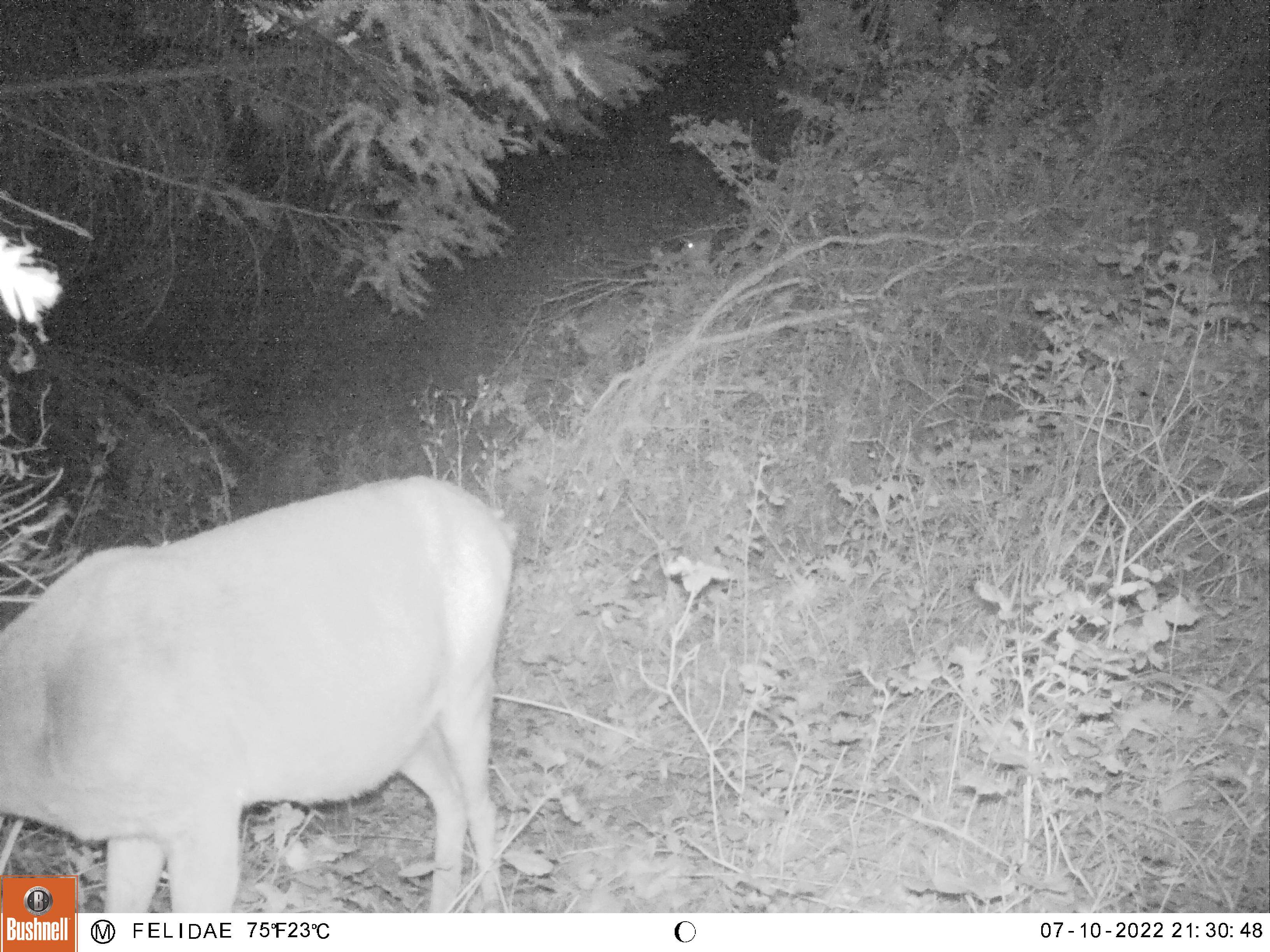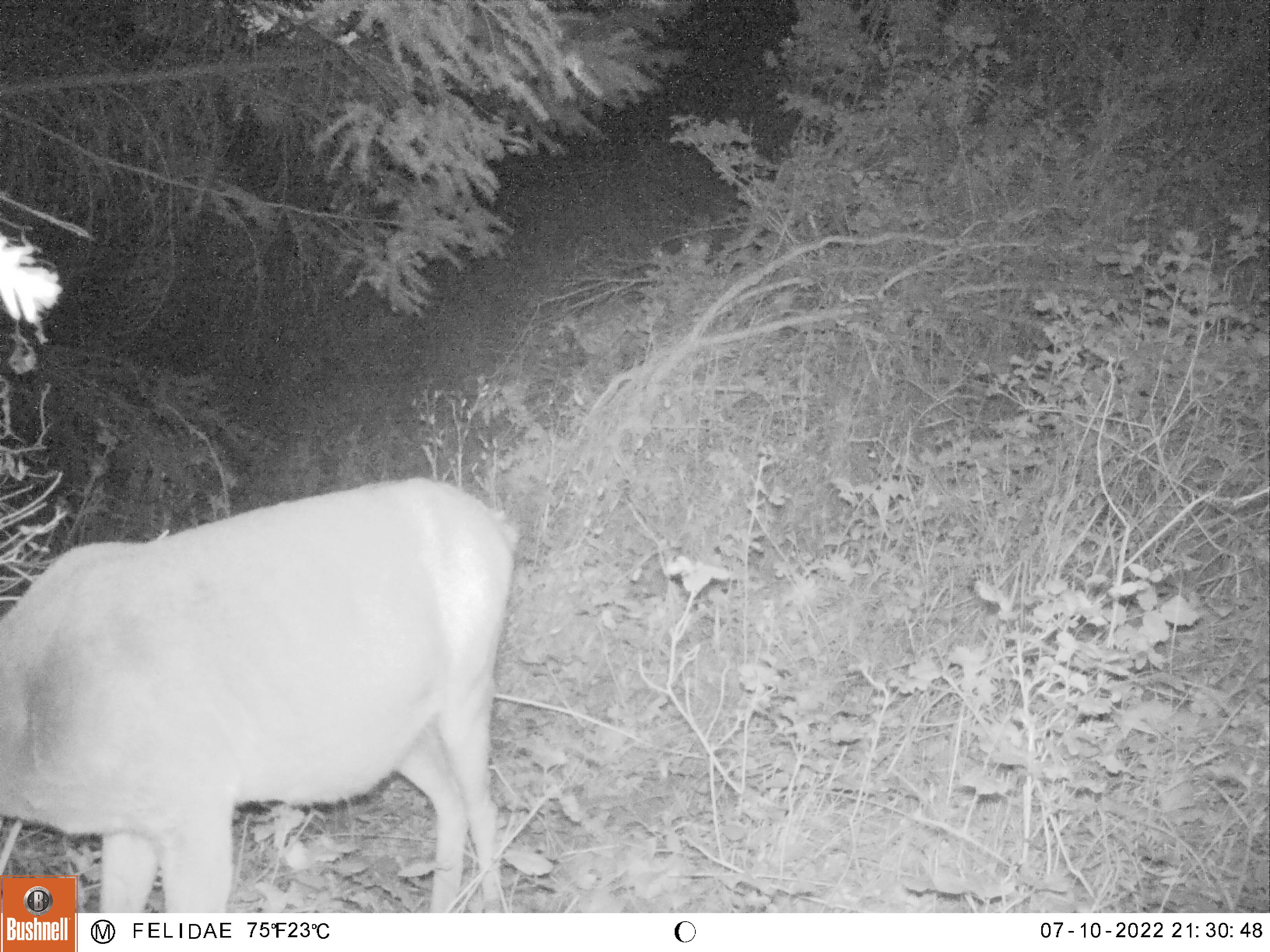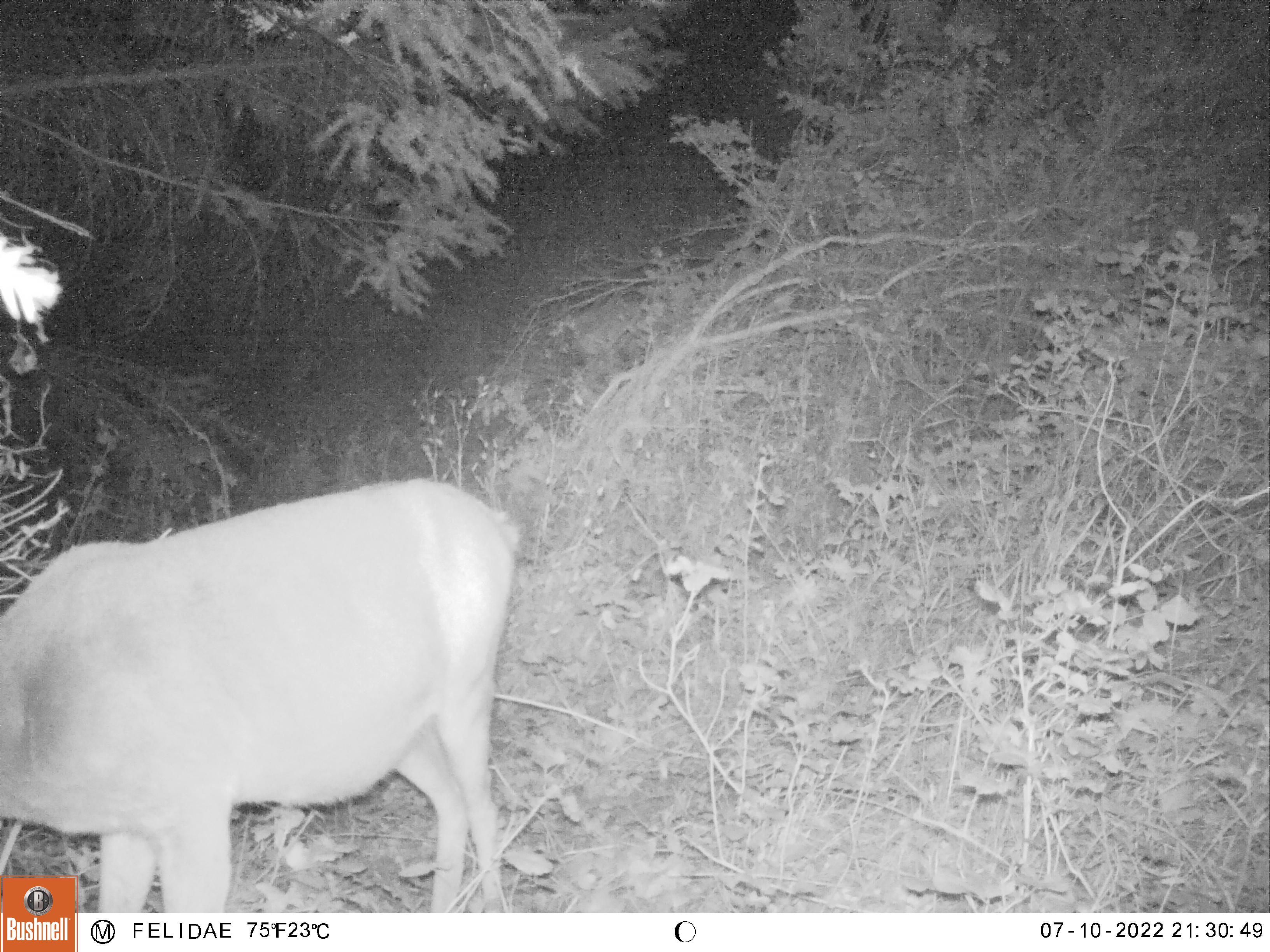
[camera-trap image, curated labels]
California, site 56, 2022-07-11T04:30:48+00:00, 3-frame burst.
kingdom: Animalia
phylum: Chordata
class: Mammalia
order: Artiodactyla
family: Cervidae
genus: Odocoileus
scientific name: Odocoileus hemionus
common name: mule deer